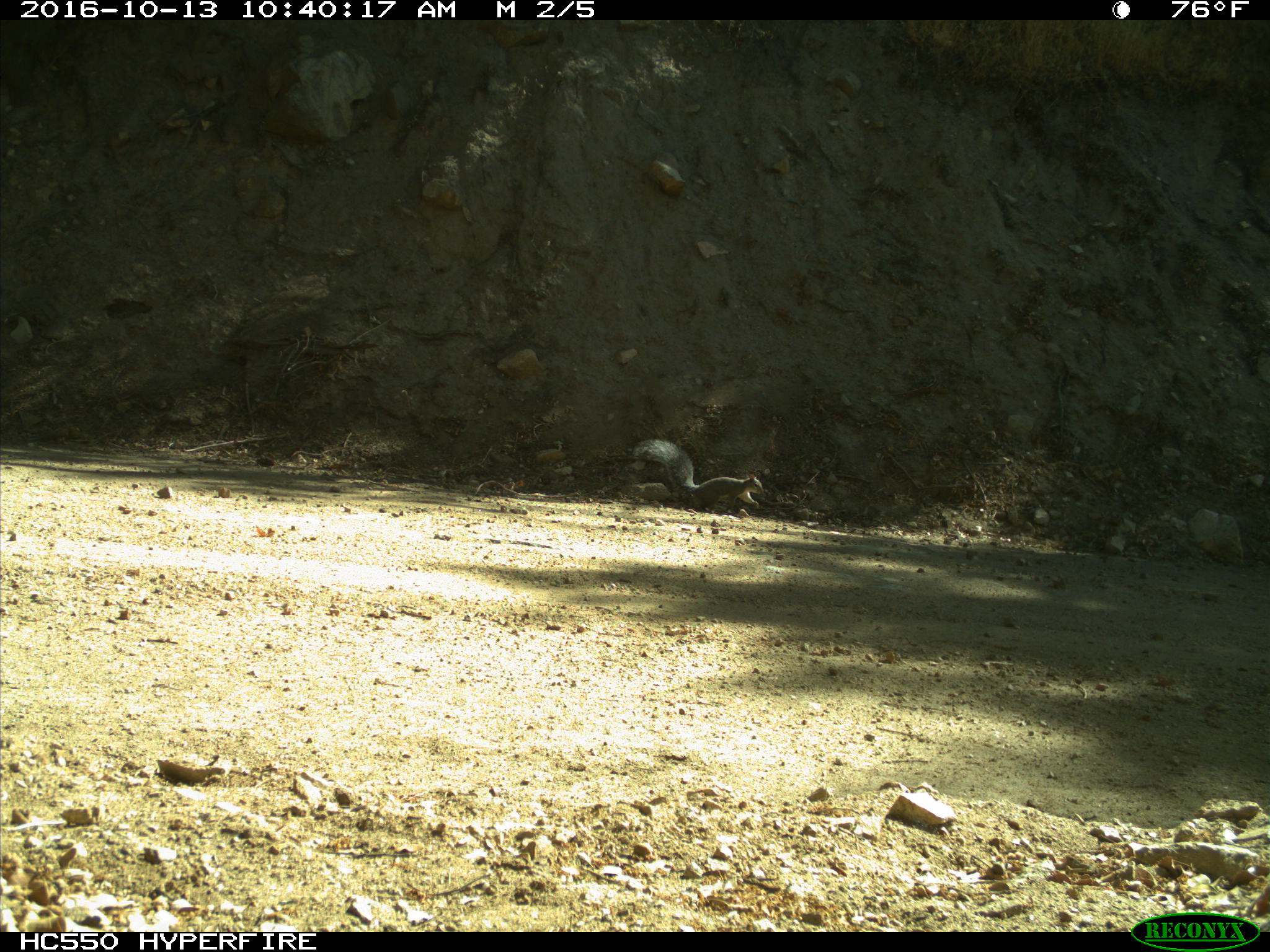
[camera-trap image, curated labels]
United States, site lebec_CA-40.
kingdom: Animalia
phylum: Chordata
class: Mammalia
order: Rodentia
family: Sciuridae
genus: Sciurus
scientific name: Sciurus carolinensis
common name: eastern gray squirrel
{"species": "Sciurus carolinensis (eastern gray squirrel)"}